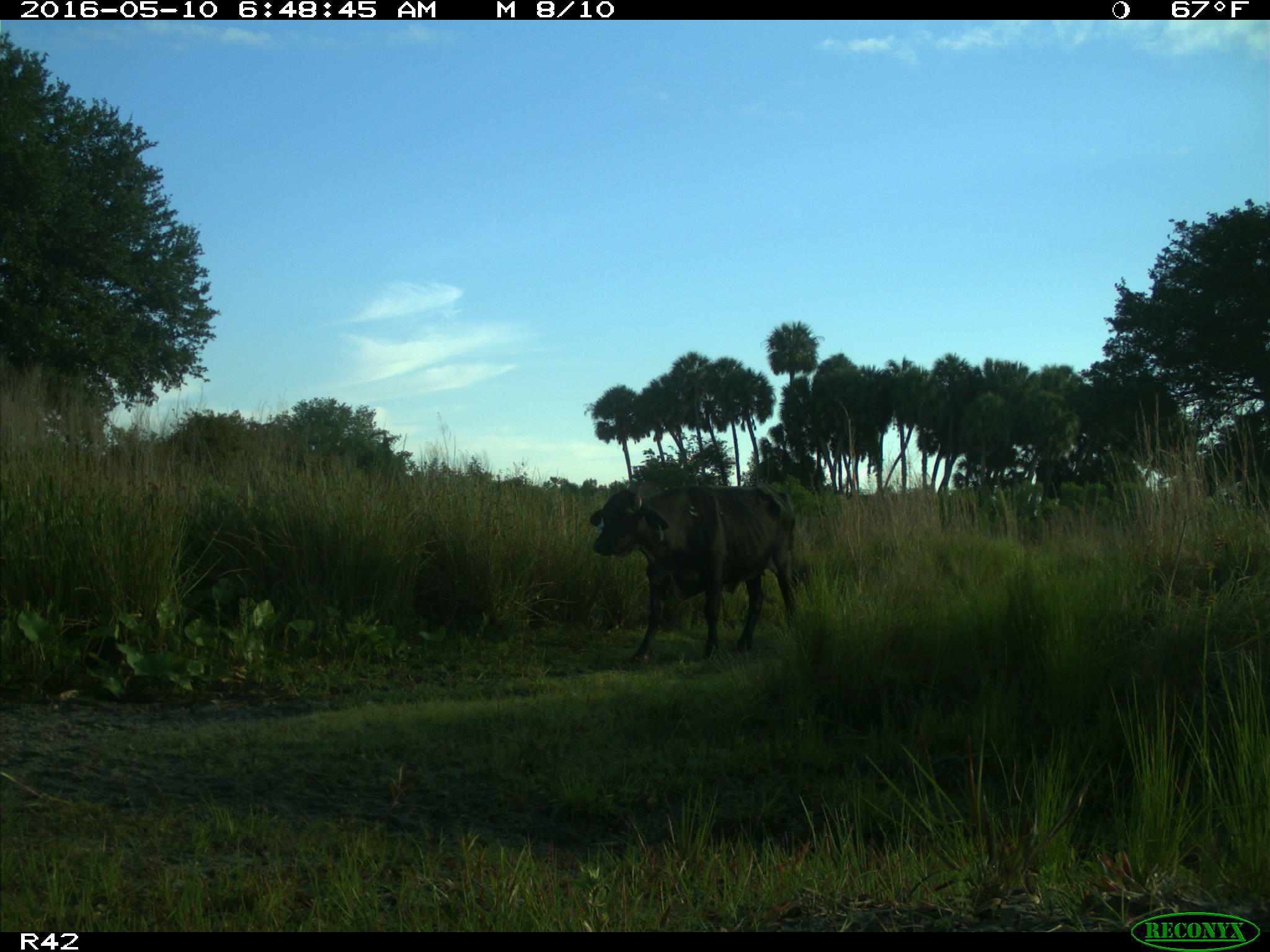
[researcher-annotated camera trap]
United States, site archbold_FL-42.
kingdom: Animalia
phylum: Chordata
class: Mammalia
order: Artiodactyla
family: Bovidae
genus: Bos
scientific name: Bos taurus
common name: domestic cow